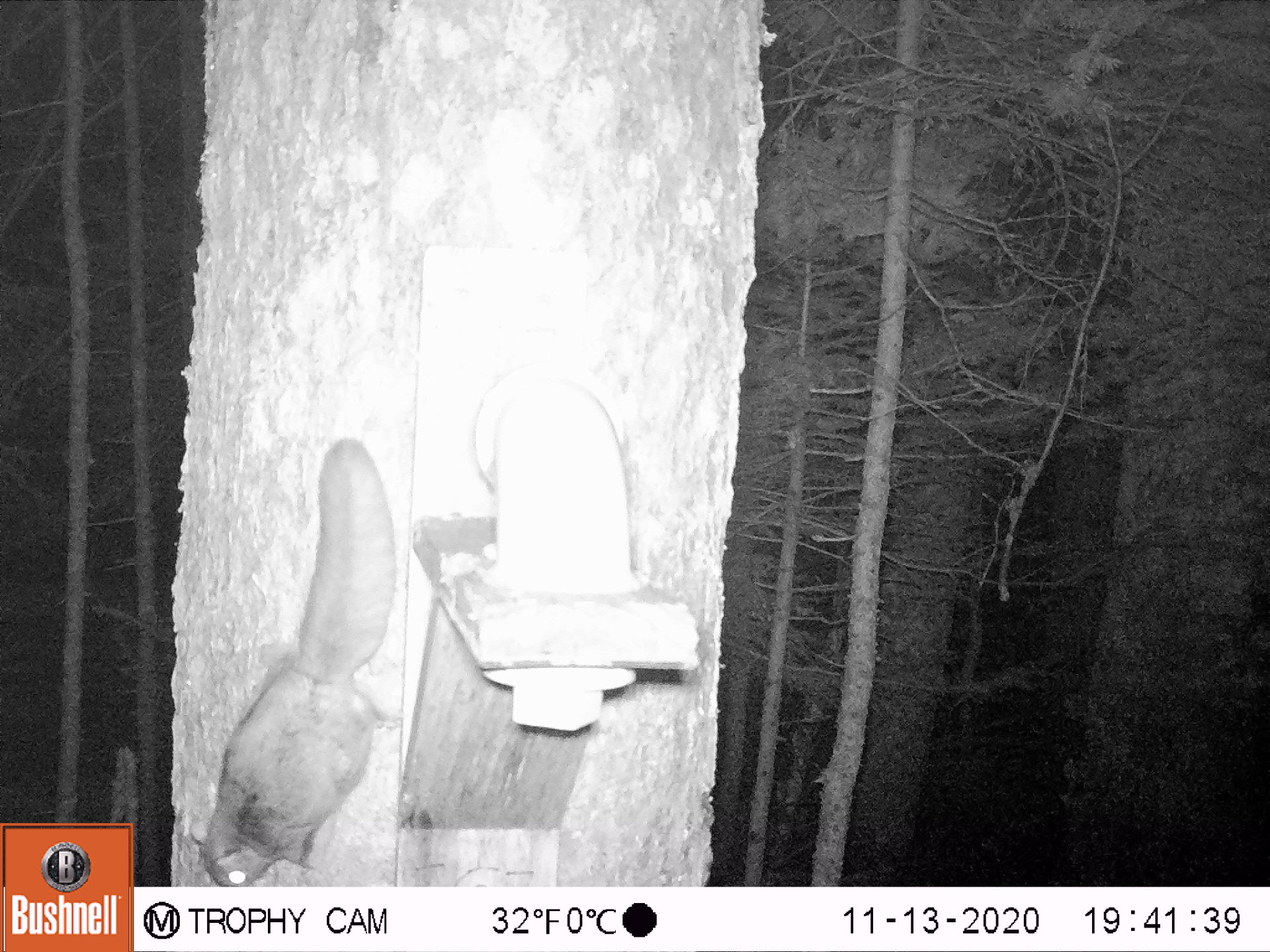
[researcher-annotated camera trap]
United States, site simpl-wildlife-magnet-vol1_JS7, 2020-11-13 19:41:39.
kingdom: Animalia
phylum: Chordata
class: Mammalia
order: Rodentia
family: Sciuridae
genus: Glaucomys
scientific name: Glaucomys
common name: flying squirrel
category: flying squirrel sp.